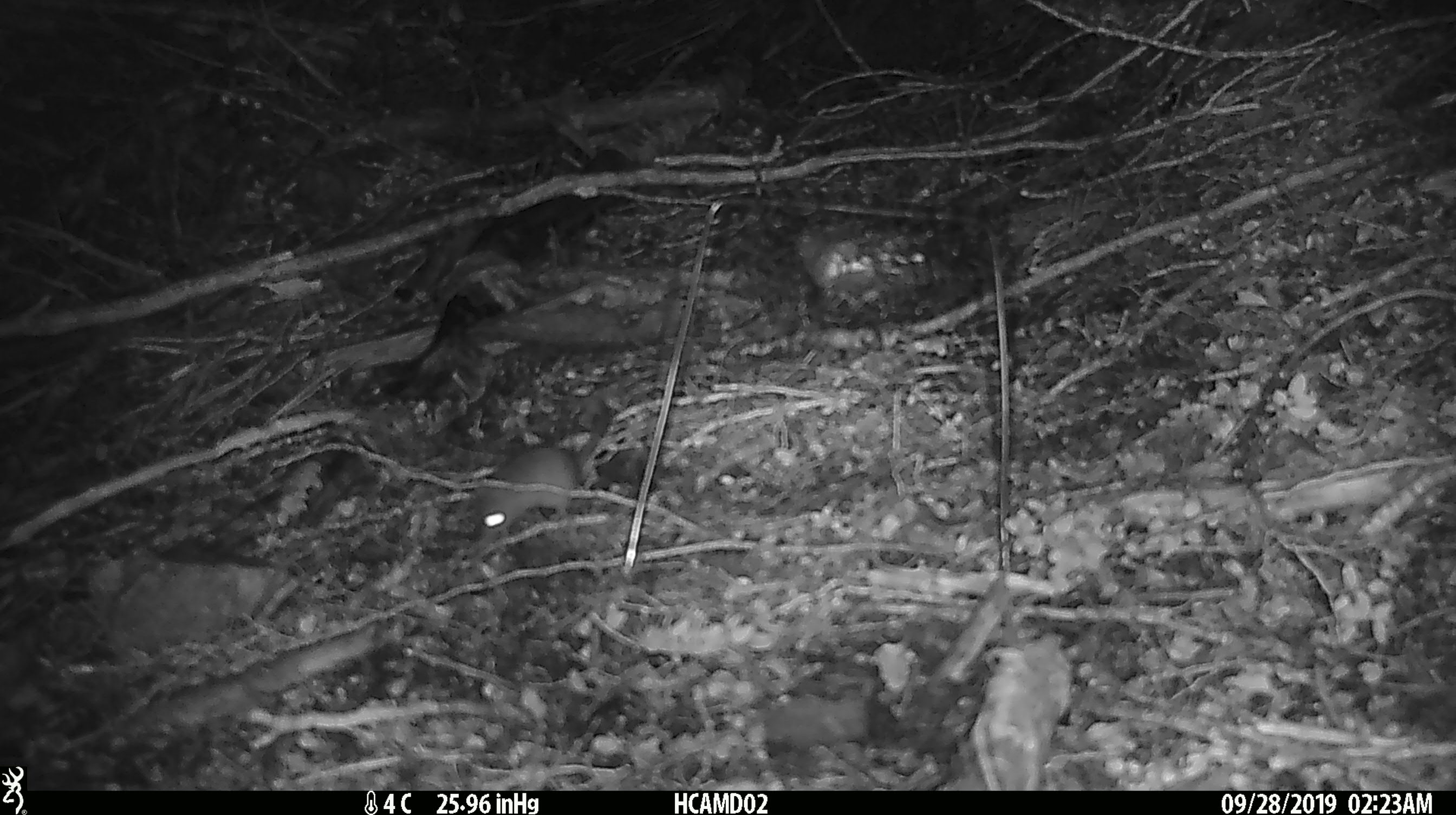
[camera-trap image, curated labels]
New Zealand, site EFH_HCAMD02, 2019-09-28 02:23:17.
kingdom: Animalia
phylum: Chordata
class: Mammalia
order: Rodentia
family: Muridae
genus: Mus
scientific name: Mus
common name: mouse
Mouse (Mus).